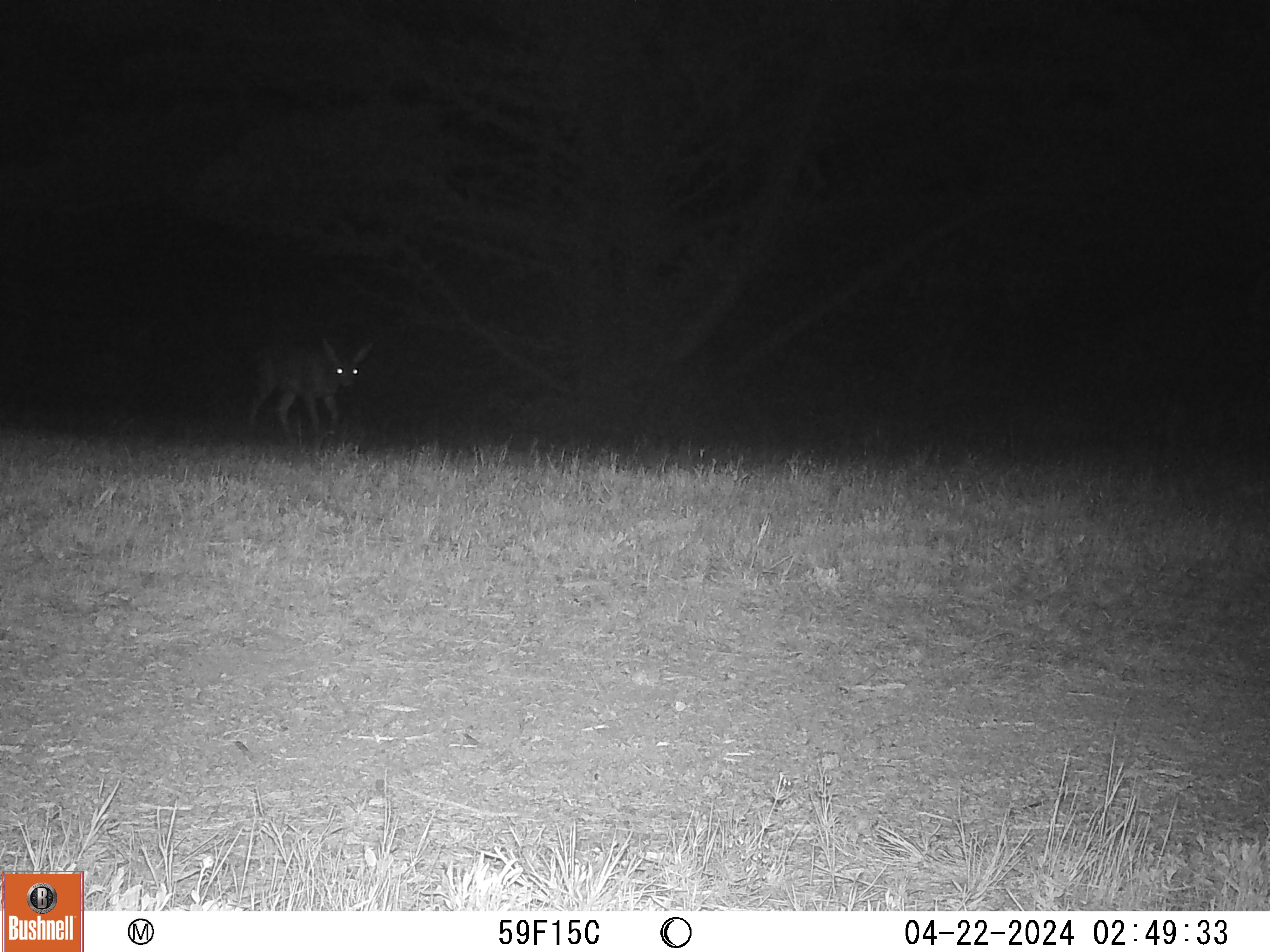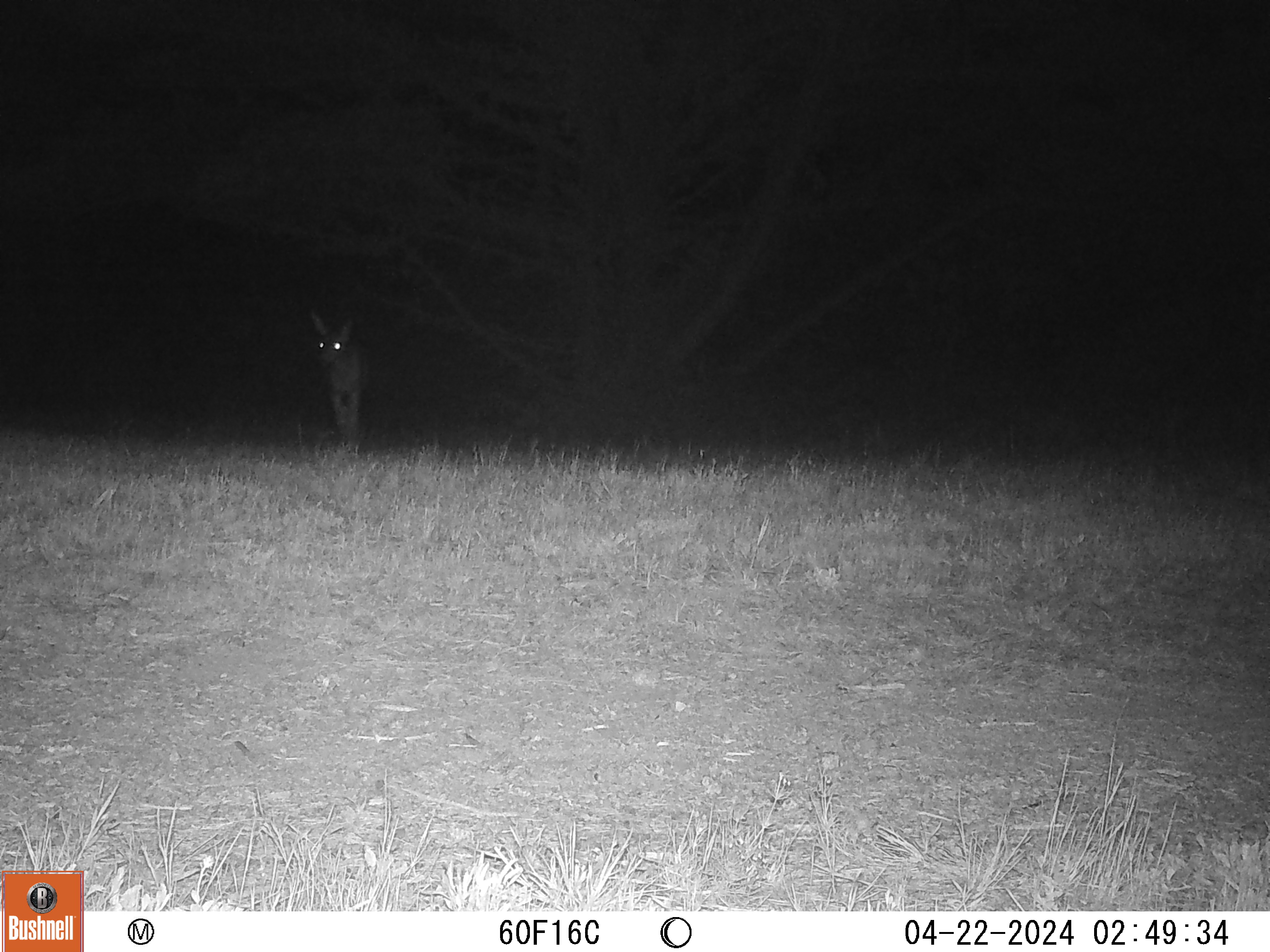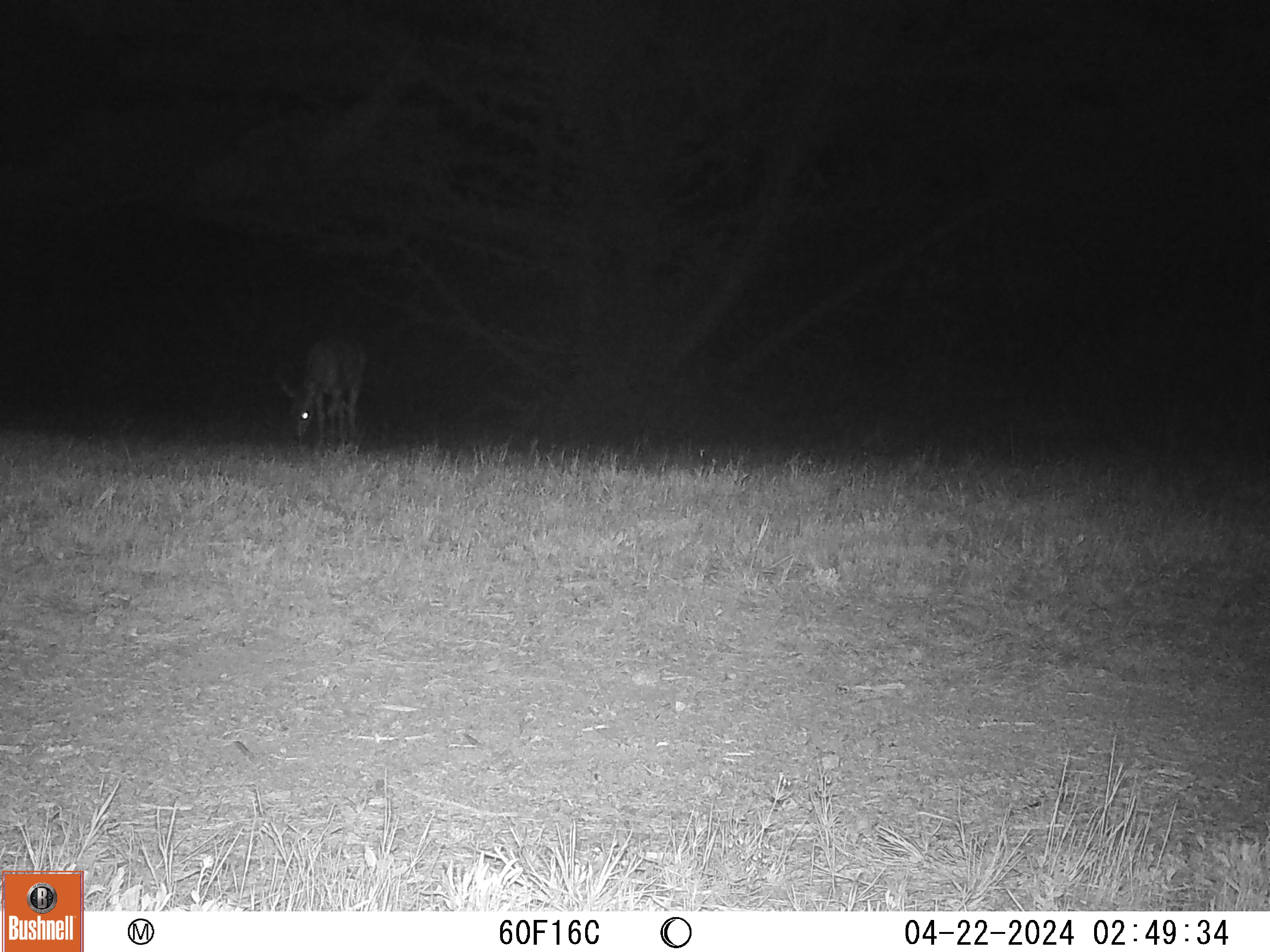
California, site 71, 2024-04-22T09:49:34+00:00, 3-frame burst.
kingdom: Animalia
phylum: Chordata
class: Mammalia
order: Artiodactyla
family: Cervidae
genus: Odocoileus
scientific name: Odocoileus hemionus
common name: mule deer